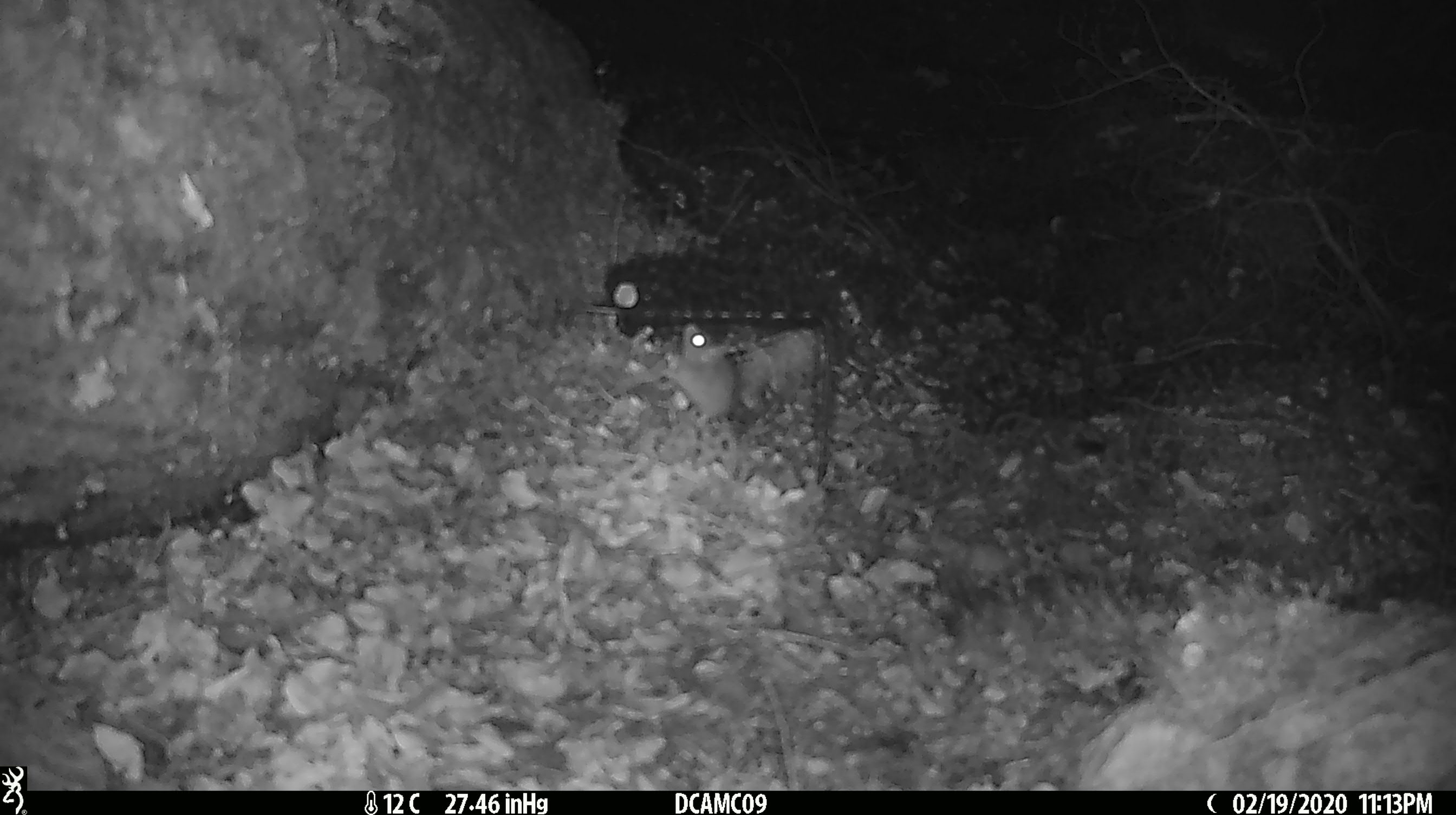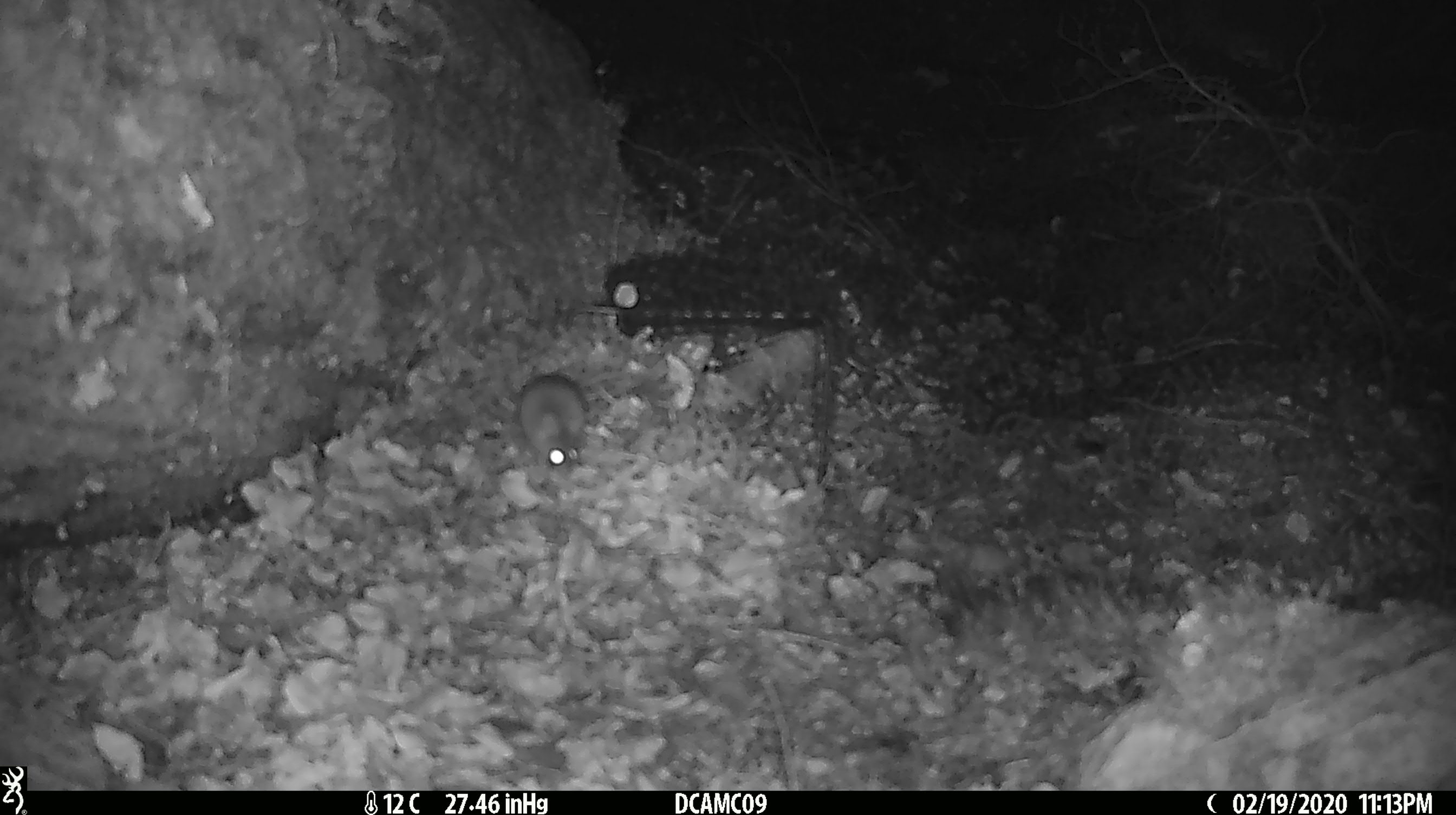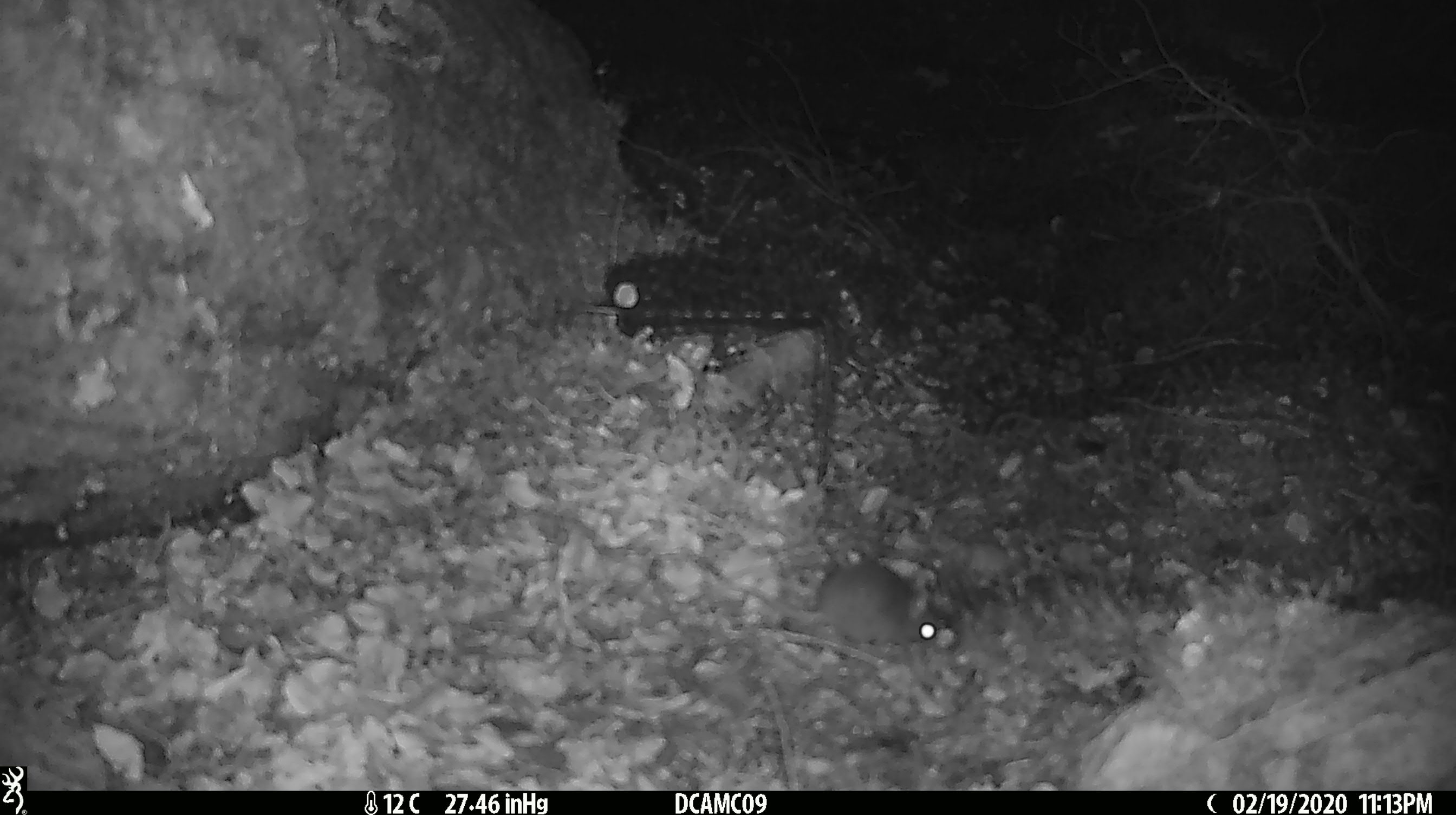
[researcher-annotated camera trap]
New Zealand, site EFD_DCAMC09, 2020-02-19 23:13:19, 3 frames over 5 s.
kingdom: Animalia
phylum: Chordata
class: Mammalia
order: Rodentia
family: Muridae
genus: Mus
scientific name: Mus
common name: mouse